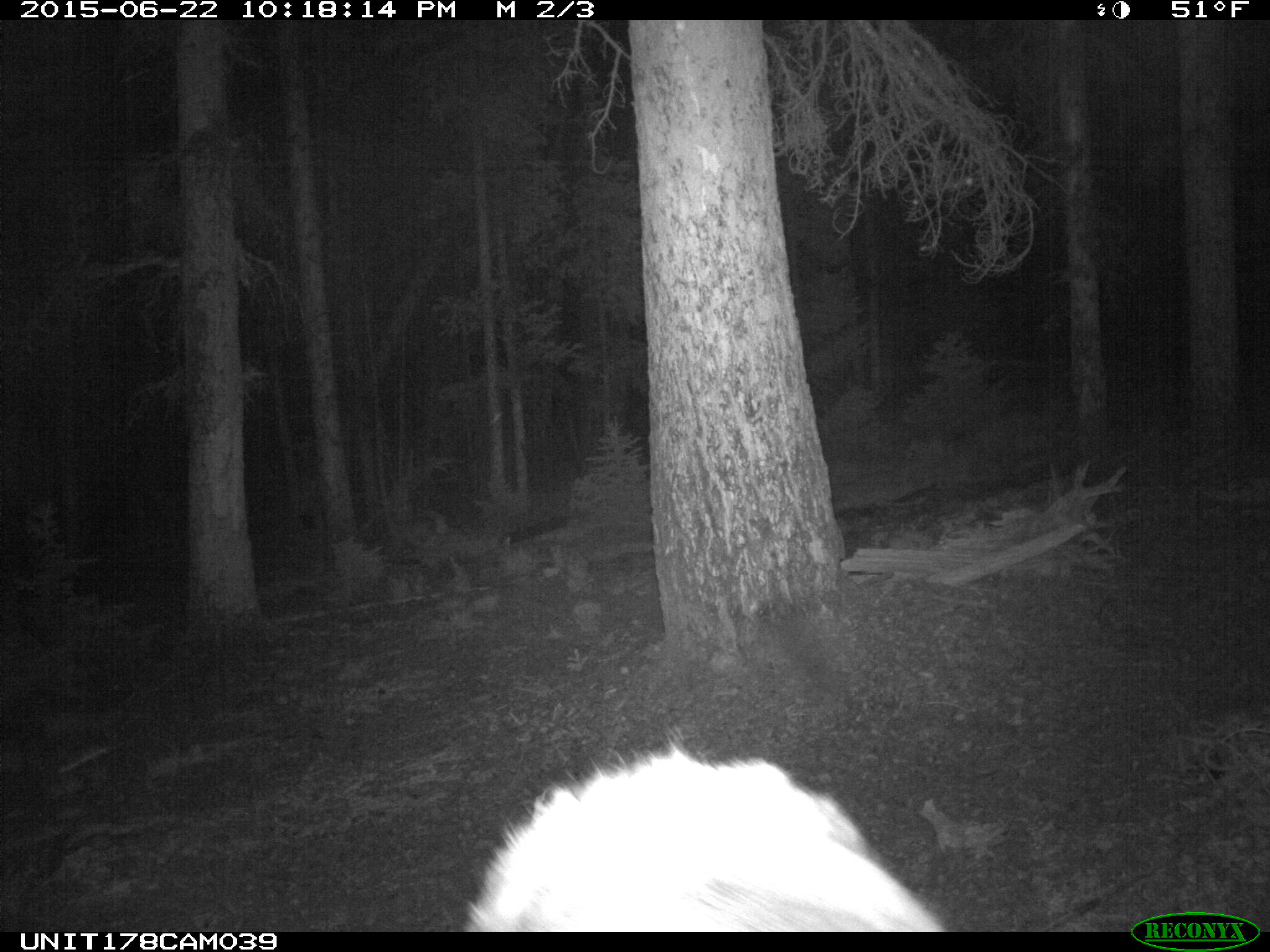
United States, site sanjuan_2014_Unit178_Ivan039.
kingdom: Animalia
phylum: Chordata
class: Mammalia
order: Artiodactyla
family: Cervidae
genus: Cervus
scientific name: Cervus elaphus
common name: red deer